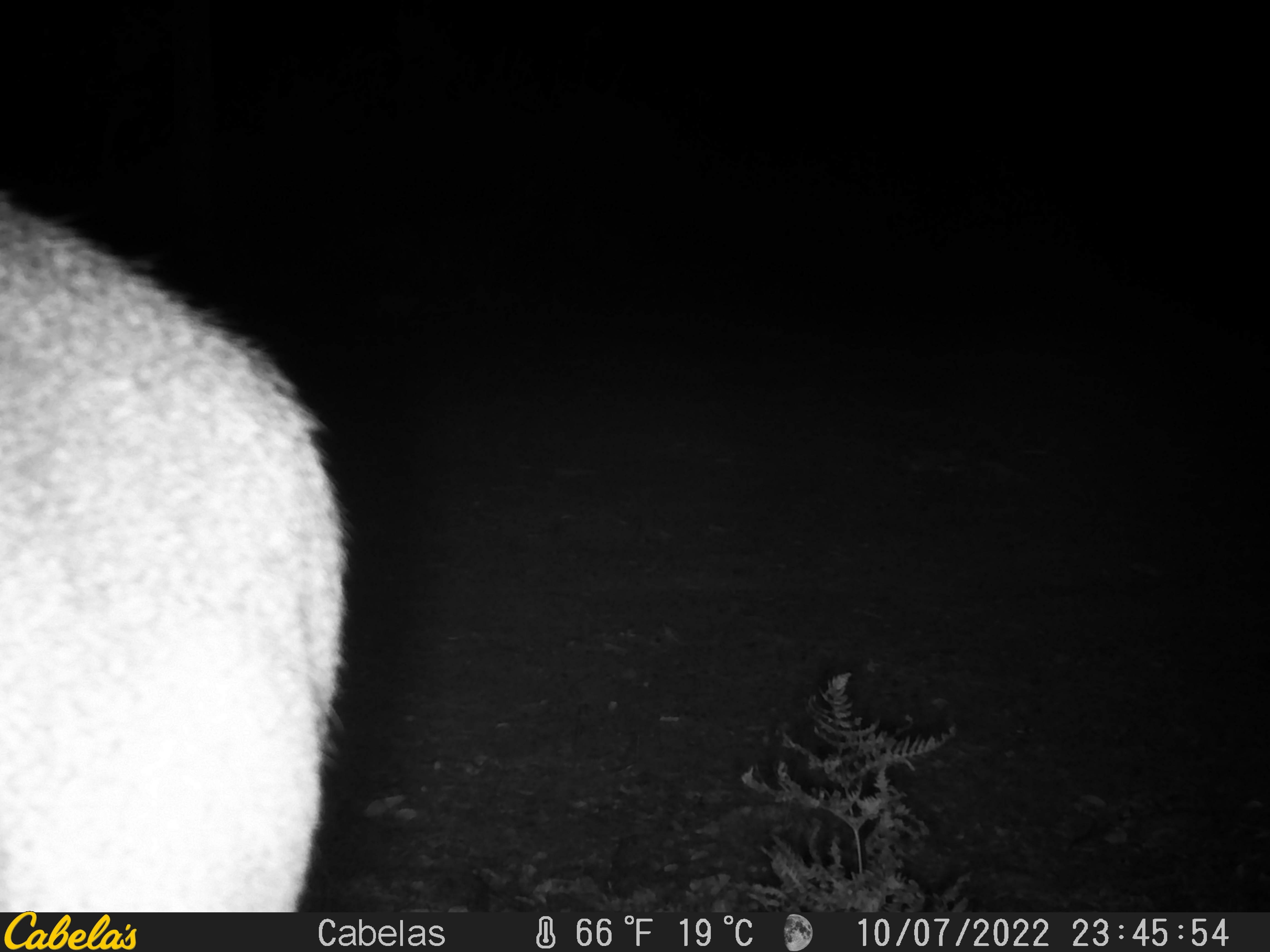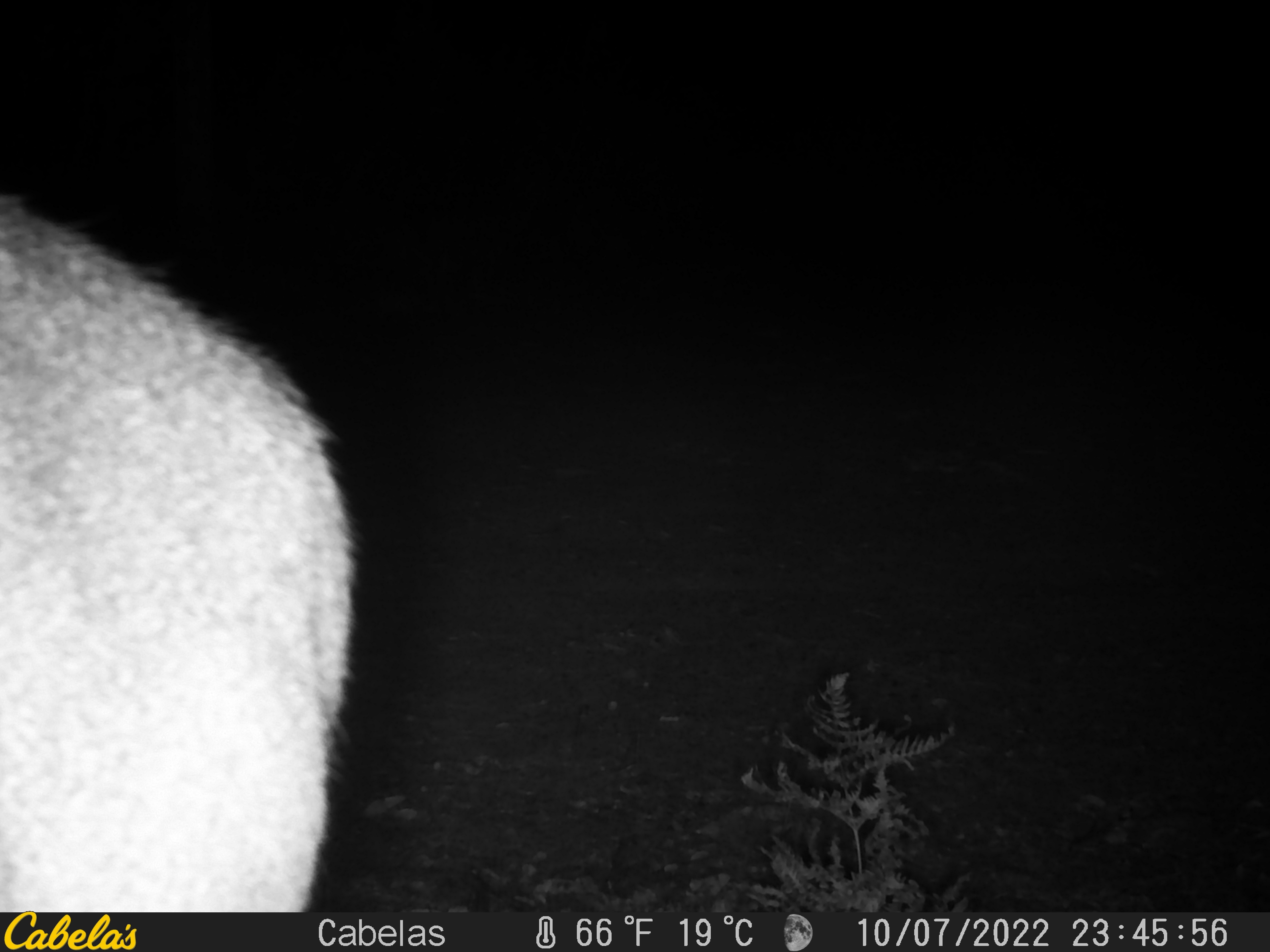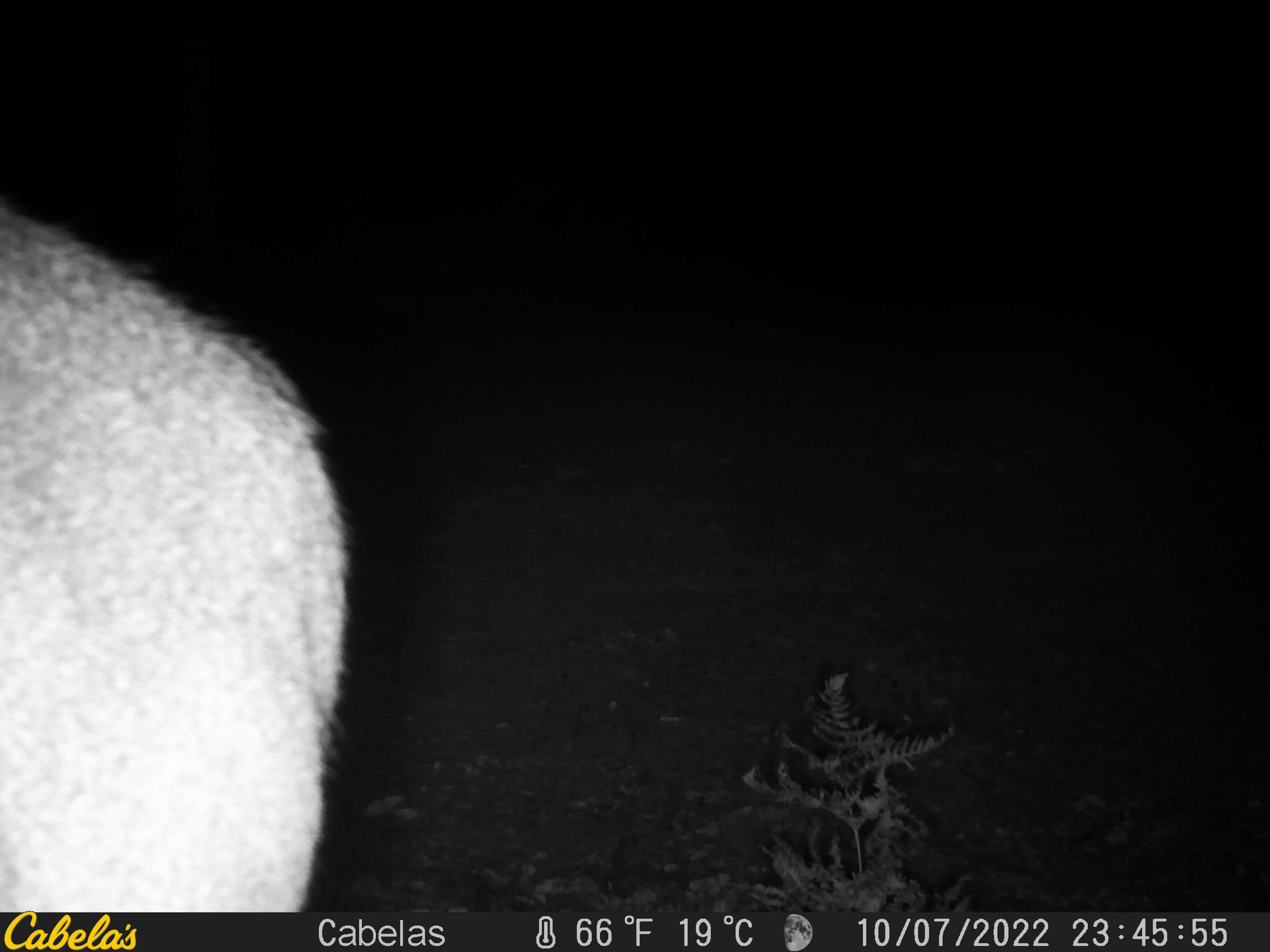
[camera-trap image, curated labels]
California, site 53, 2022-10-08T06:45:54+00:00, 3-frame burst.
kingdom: Animalia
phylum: Chordata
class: Mammalia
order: Artiodactyla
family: Cervidae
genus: Odocoileus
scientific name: Odocoileus hemionus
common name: mule deer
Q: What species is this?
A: Mule deer (Odocoileus hemionus).